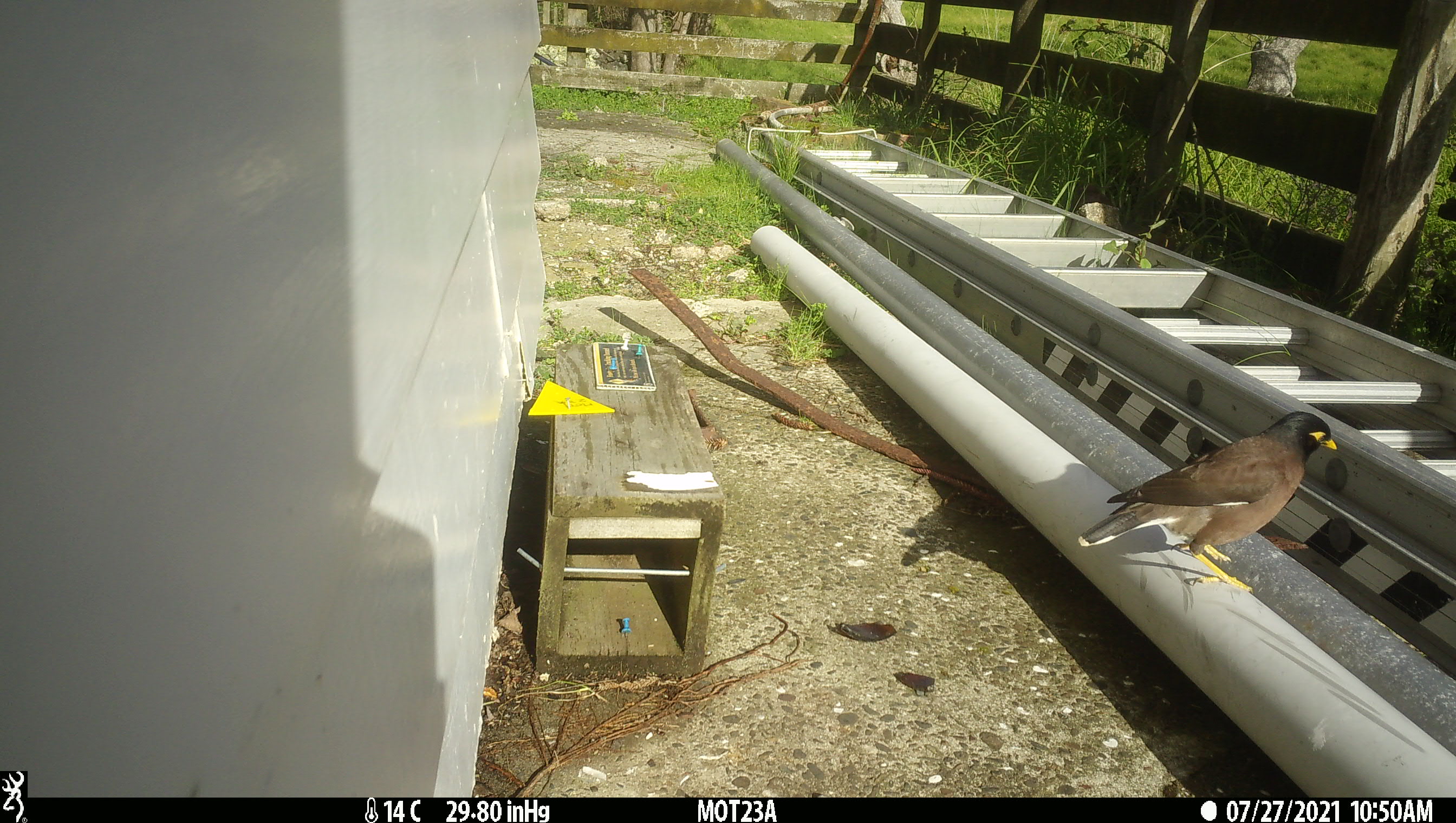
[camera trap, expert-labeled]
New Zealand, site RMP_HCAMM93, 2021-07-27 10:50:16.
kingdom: Animalia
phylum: Chordata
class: Aves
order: Passeriformes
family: Sturnidae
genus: Acridotheres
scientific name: Acridotheres tristis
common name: common myna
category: myna